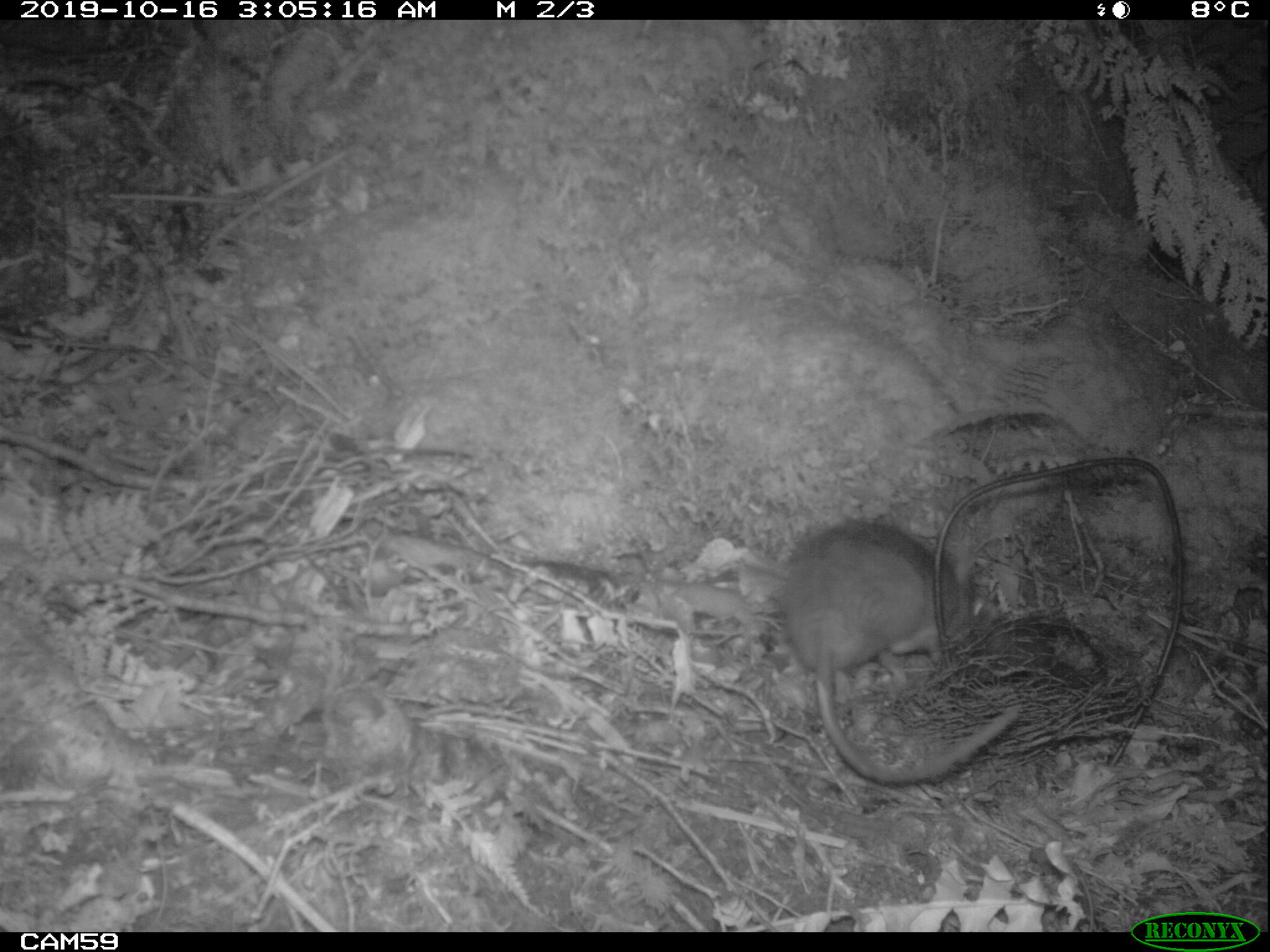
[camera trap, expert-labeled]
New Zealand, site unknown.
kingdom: Animalia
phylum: Chordata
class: Mammalia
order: Rodentia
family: Muridae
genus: Rattus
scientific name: Rattus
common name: rat